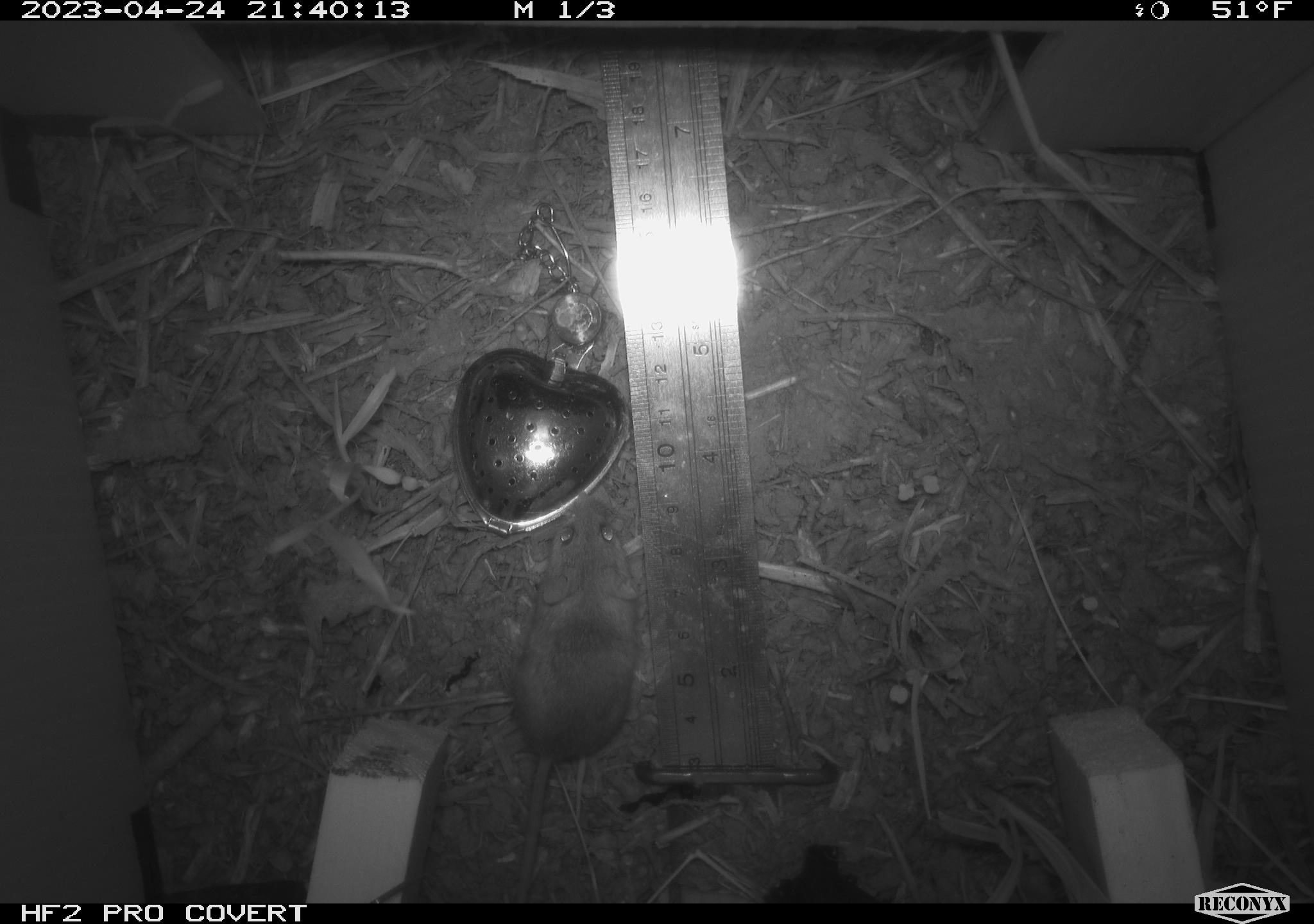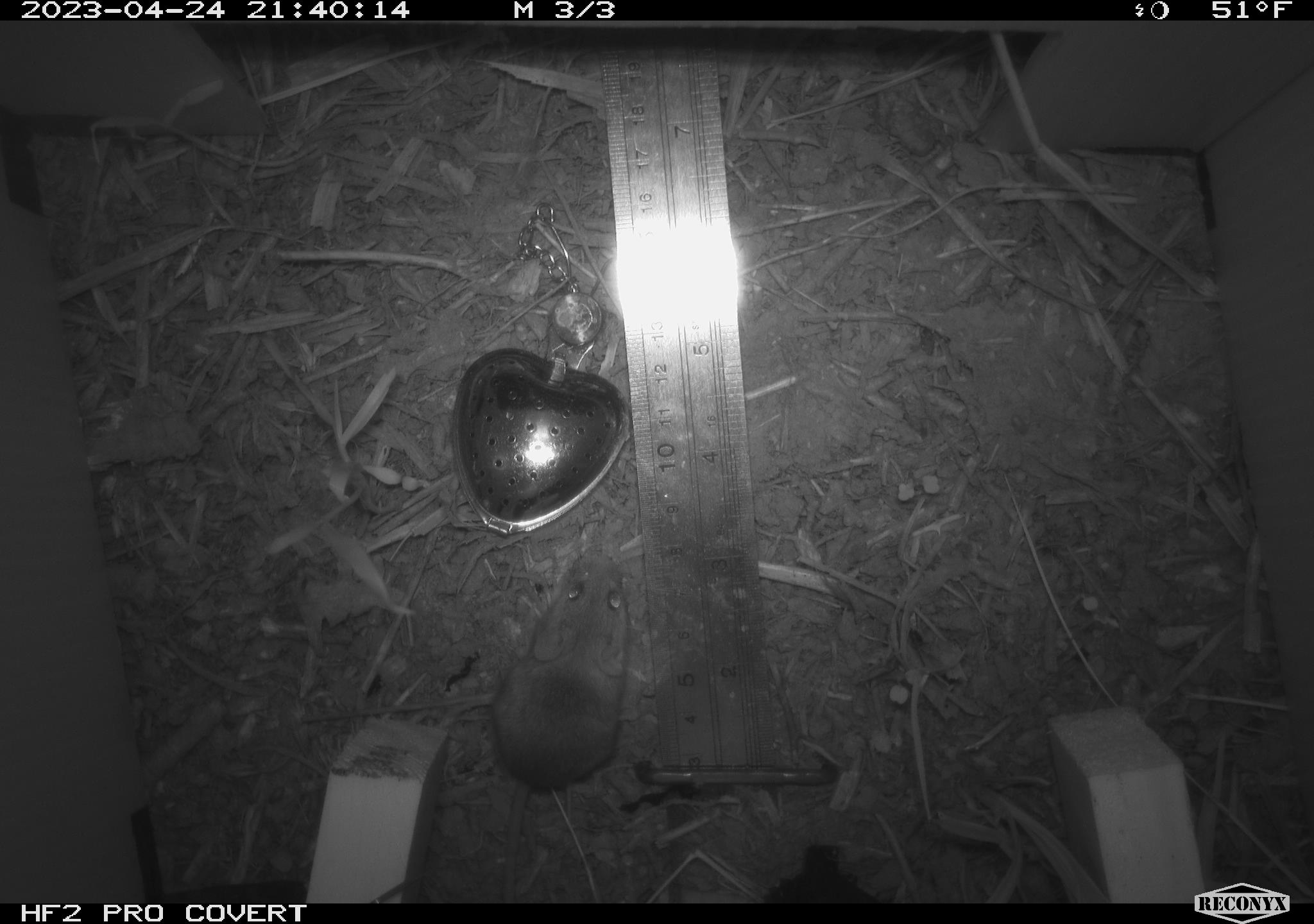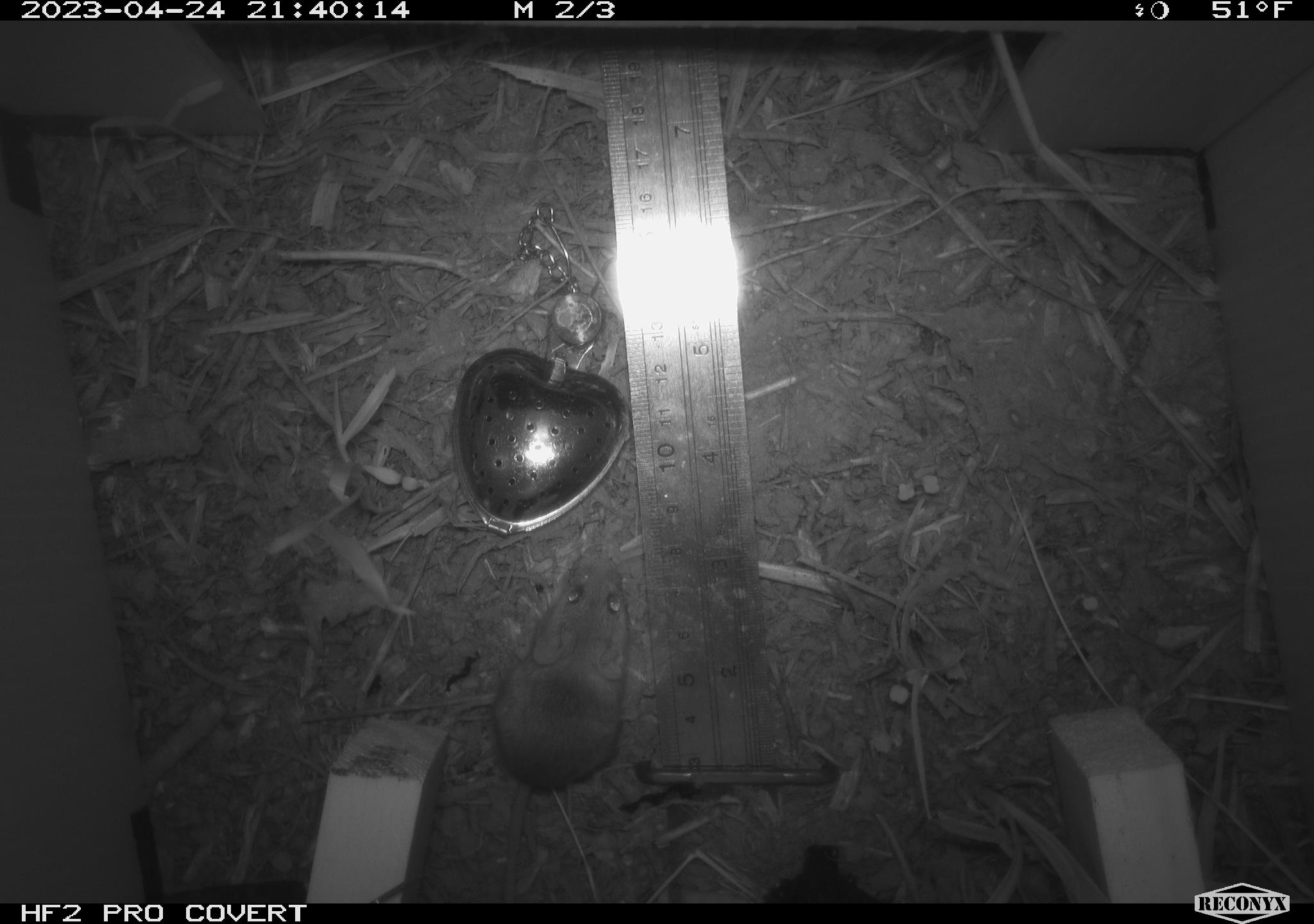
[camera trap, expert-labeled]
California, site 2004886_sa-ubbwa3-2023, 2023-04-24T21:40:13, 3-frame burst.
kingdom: Animalia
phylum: Chordata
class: Mammalia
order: Rodentia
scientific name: Rodentia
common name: mouse species